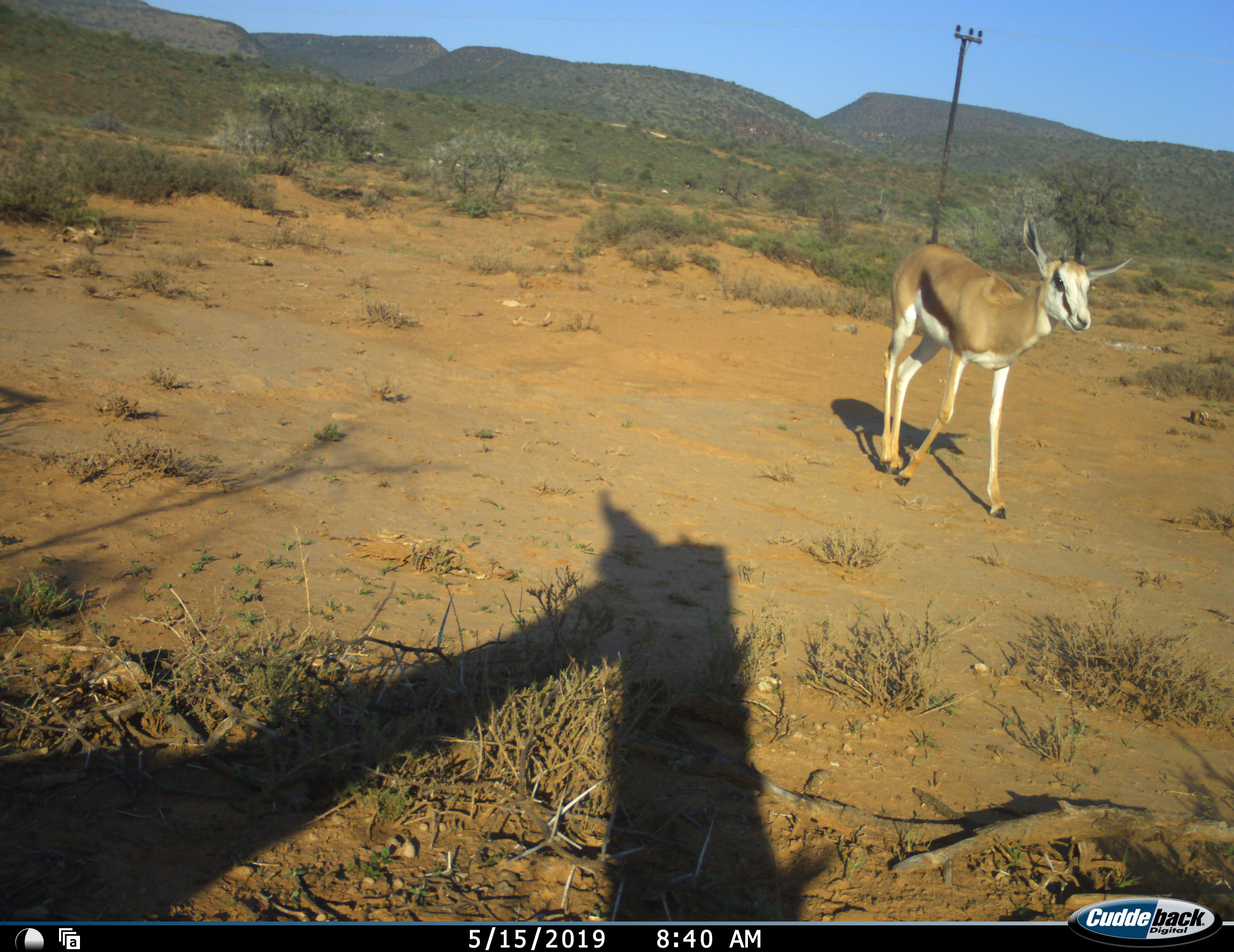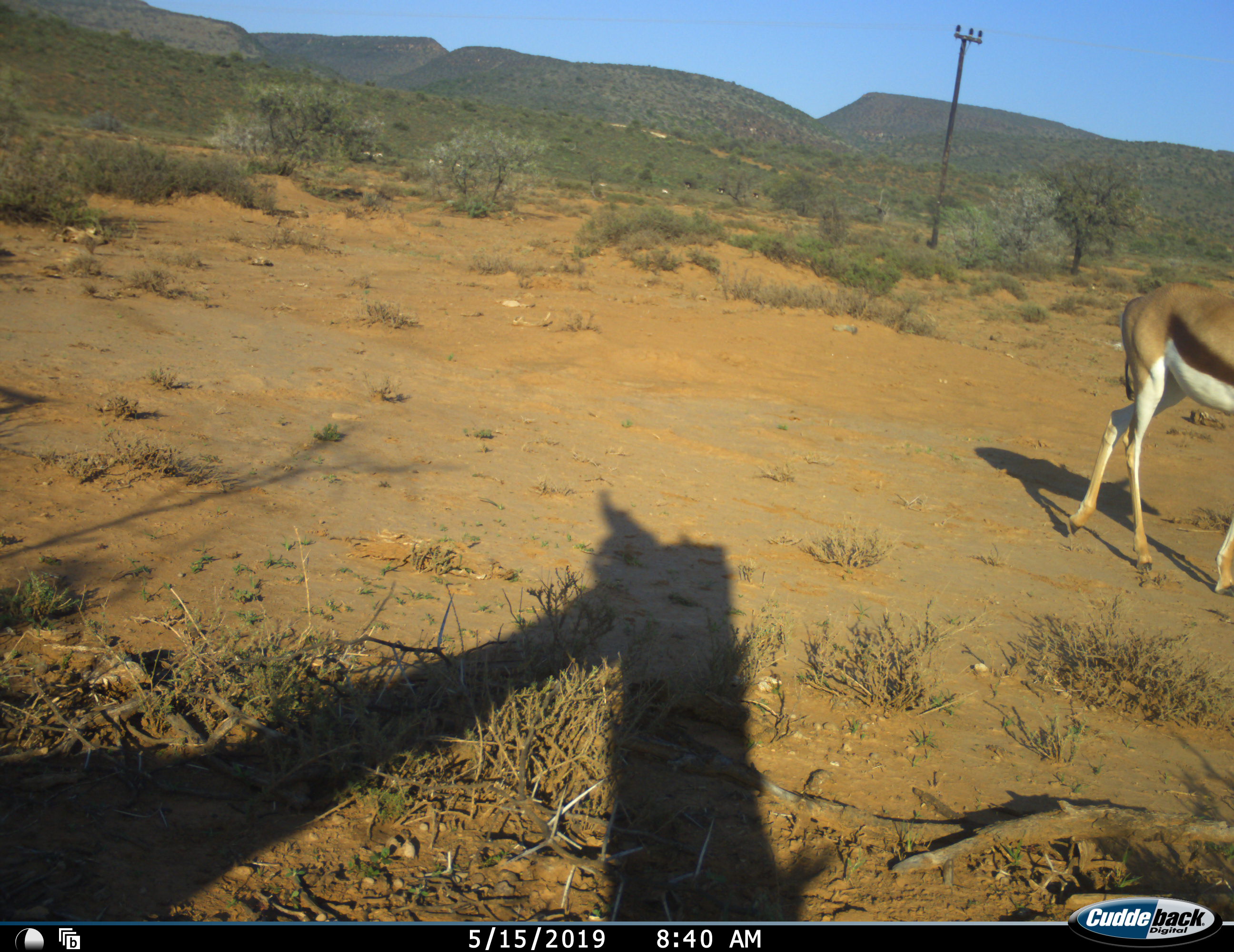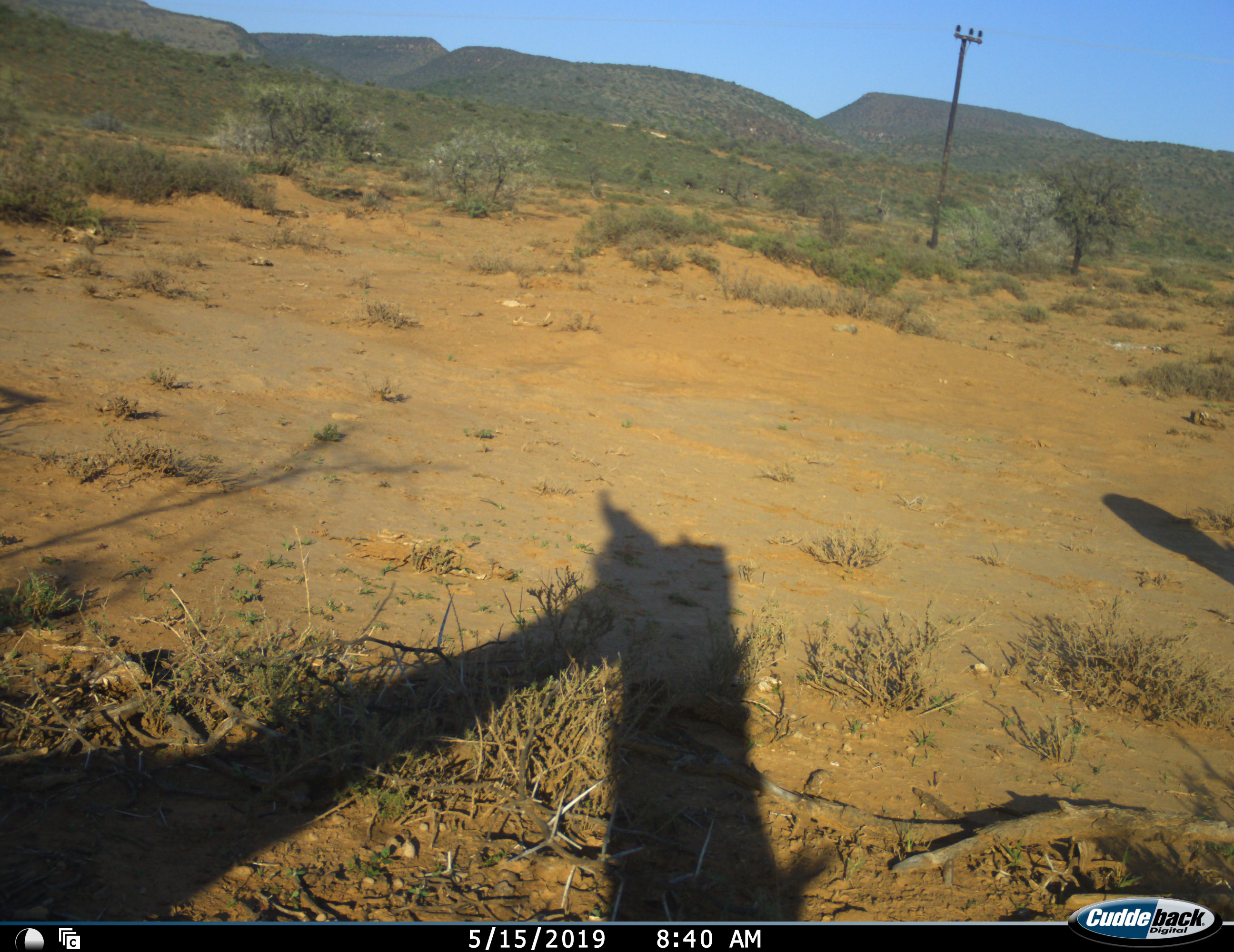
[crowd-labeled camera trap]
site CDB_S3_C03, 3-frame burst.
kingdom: Animalia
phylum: Chordata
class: Mammalia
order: Artiodactyla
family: Bovidae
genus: Antidorcas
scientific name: Antidorcas marsupialis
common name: springbok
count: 1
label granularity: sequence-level